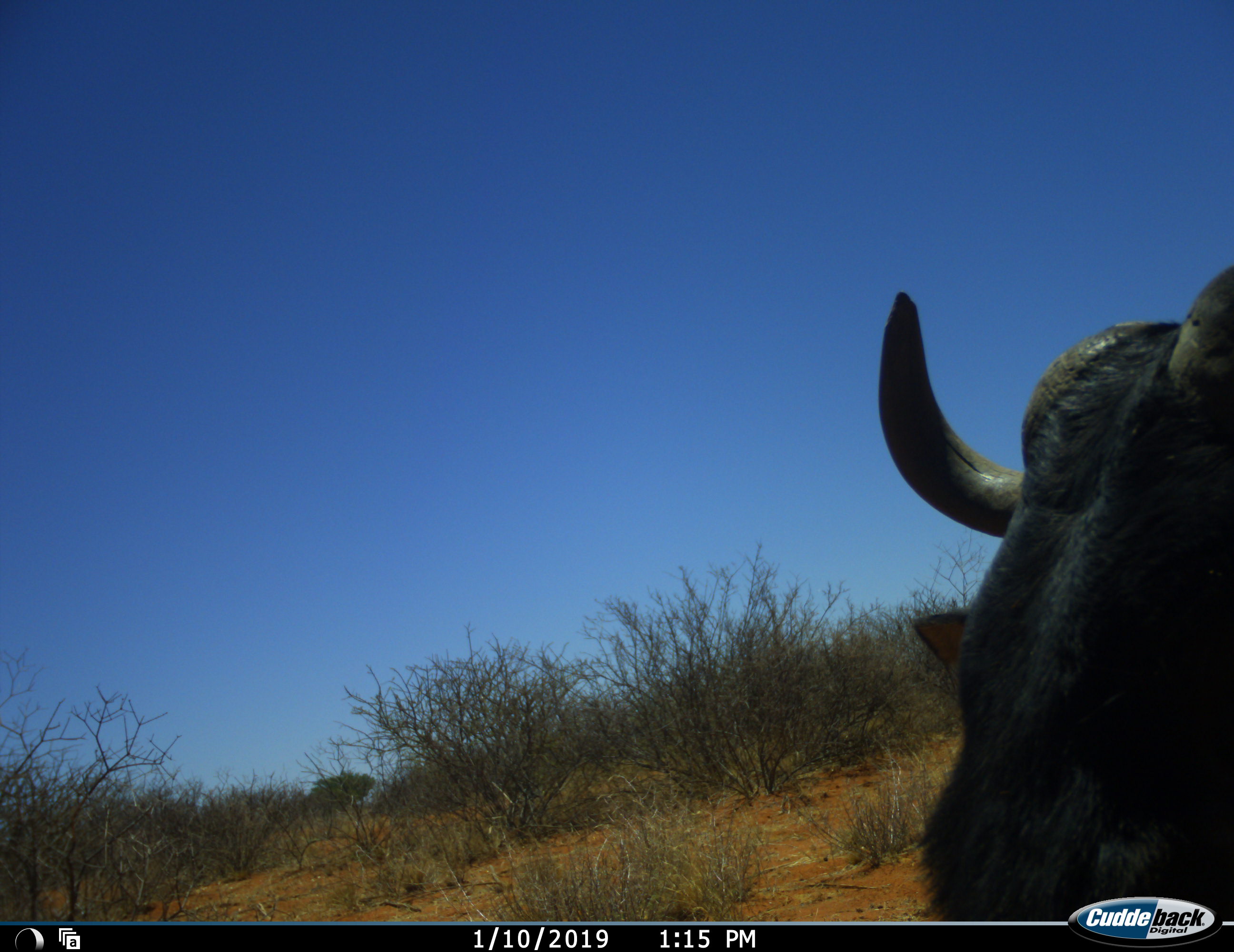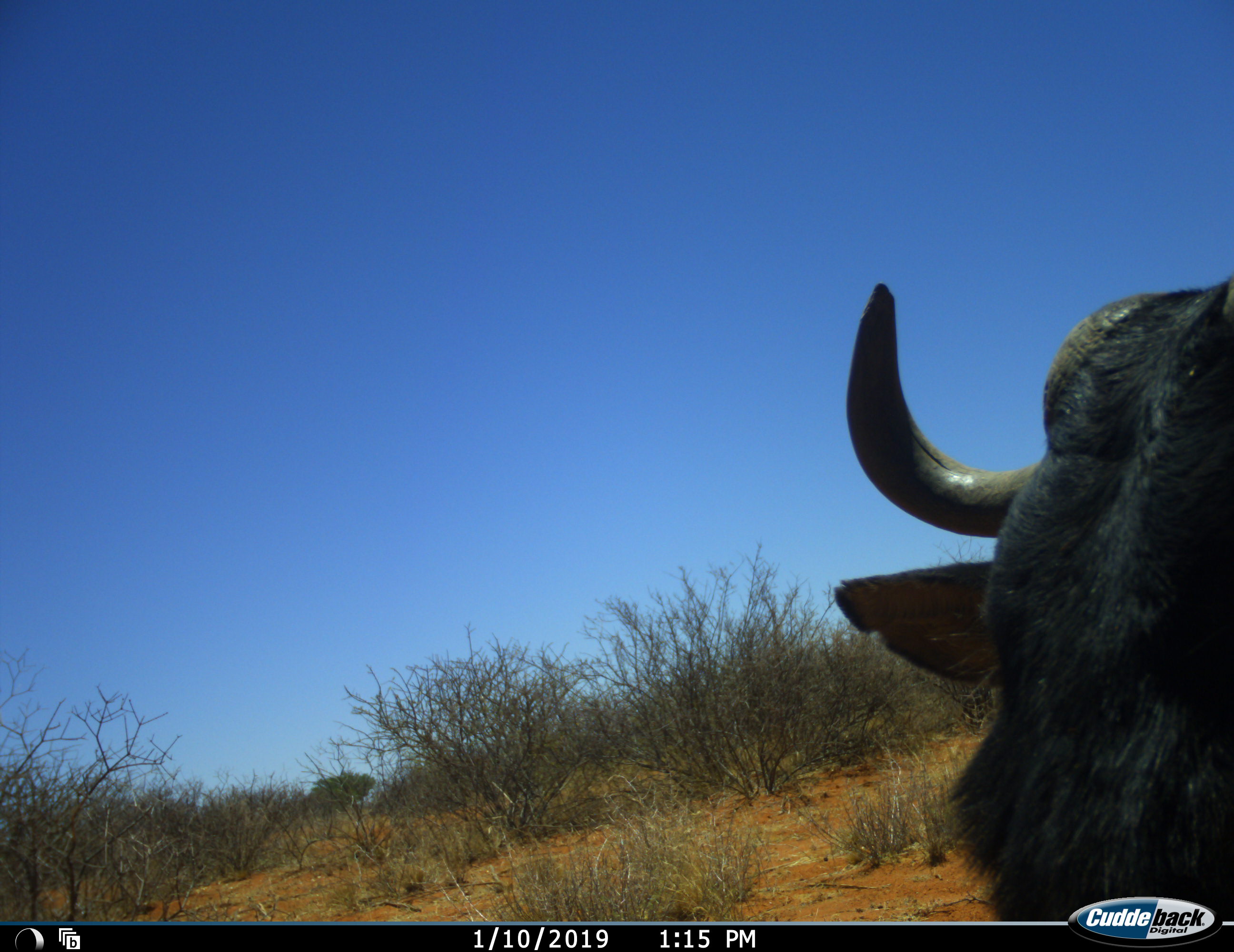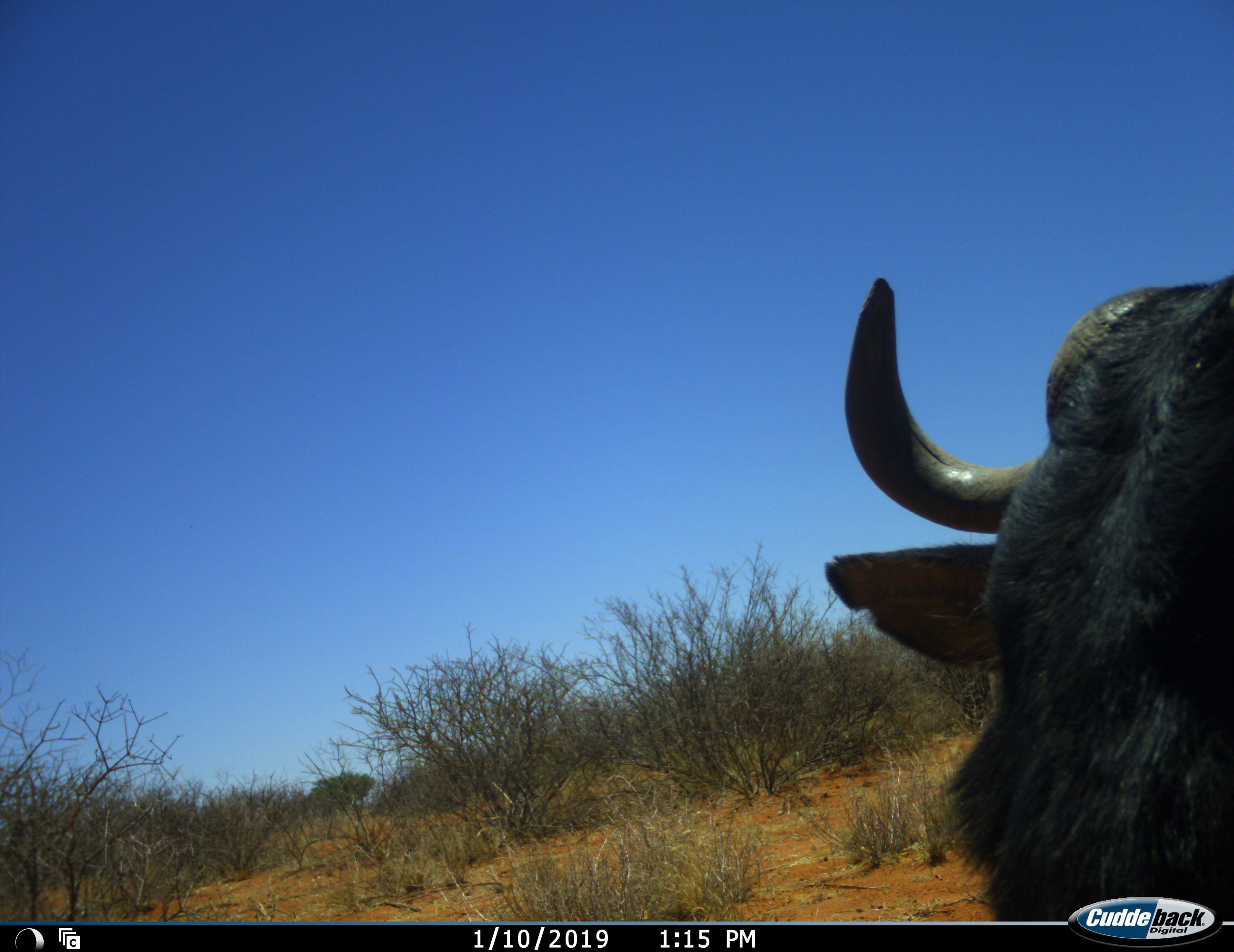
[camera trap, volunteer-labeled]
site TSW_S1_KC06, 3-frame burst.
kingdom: Animalia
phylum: Chordata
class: Mammalia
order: Artiodactyla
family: Bovidae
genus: Syncerus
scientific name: Syncerus caffer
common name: african buffalo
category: buffalo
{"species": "buffalo (african buffalo) (Syncerus caffer)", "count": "1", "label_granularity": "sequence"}